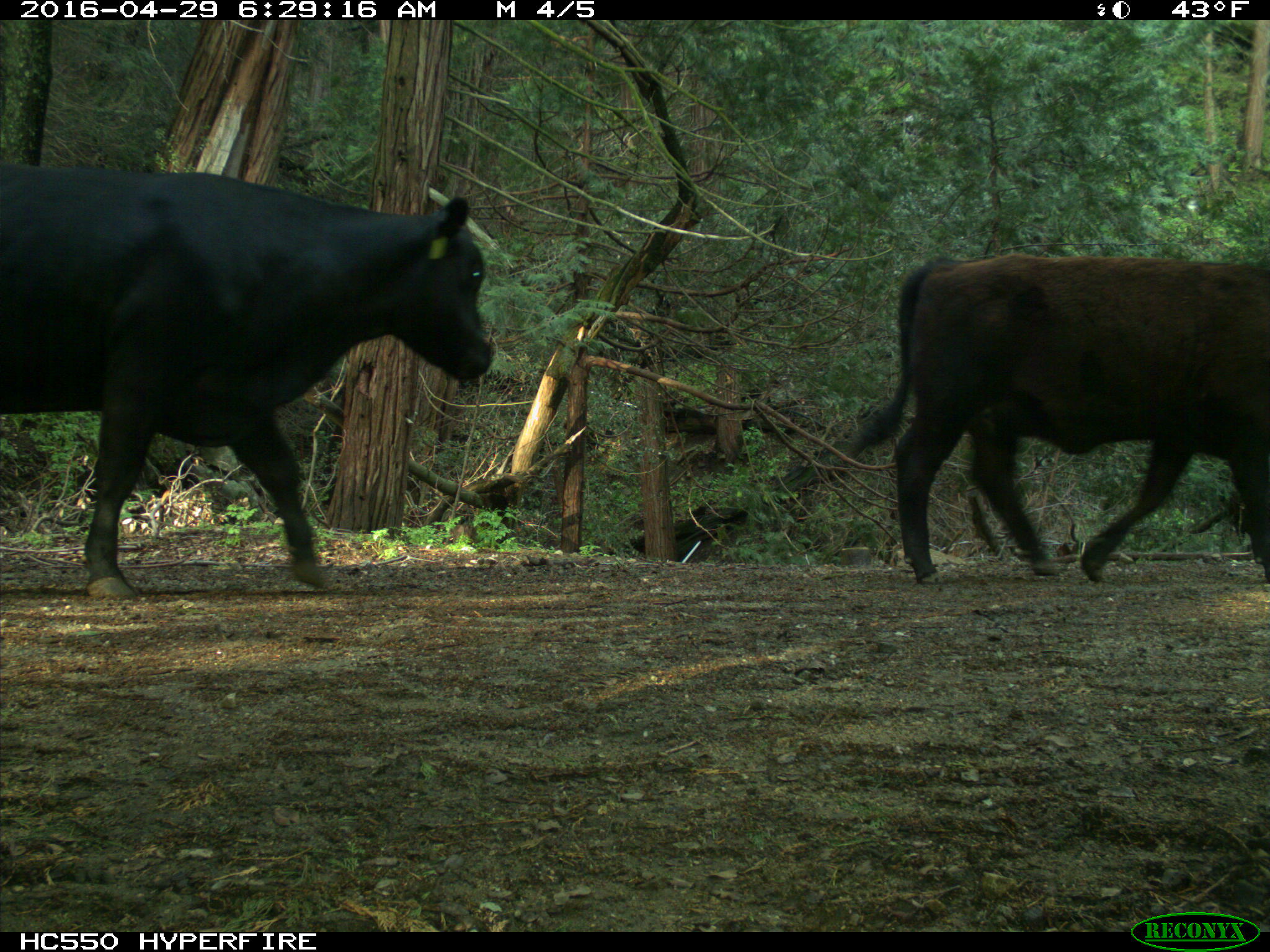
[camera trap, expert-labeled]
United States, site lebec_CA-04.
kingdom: Animalia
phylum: Chordata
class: Mammalia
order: Artiodactyla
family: Bovidae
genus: Bos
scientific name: Bos taurus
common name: domestic cow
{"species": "Bos taurus (domestic cow)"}